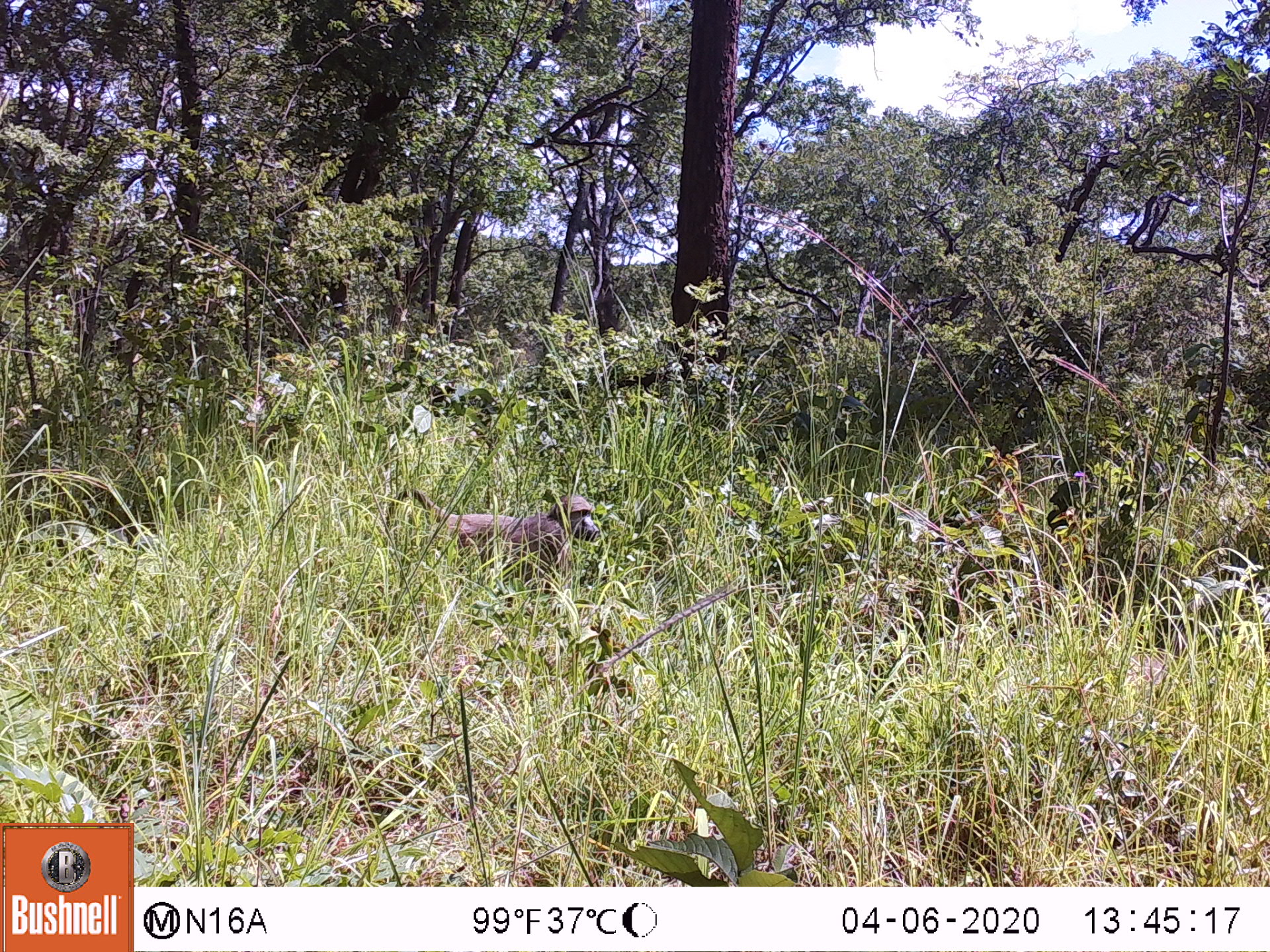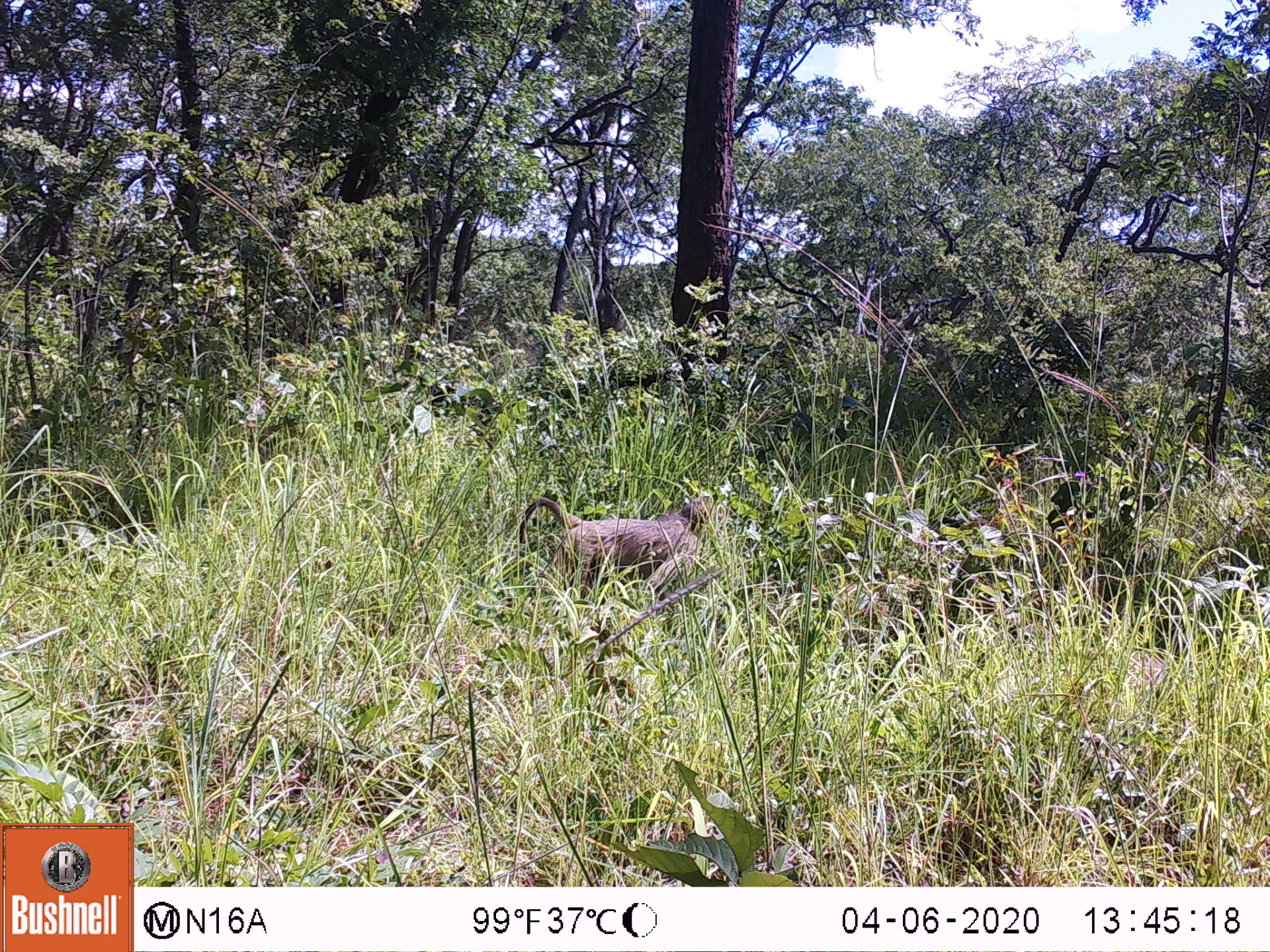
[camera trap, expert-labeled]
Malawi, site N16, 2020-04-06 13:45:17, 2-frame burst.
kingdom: Animalia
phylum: Chordata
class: Mammalia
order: Primates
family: Cercopithecidae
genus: Papio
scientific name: Papio cynocephalus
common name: yellow baboon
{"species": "yellow baboon (Papio cynocephalus)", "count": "1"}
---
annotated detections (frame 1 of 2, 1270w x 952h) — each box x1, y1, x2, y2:
yellow baboon: 382, 488, 599, 601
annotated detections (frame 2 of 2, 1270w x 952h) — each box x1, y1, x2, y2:
yellow baboon: 513, 494, 723, 604